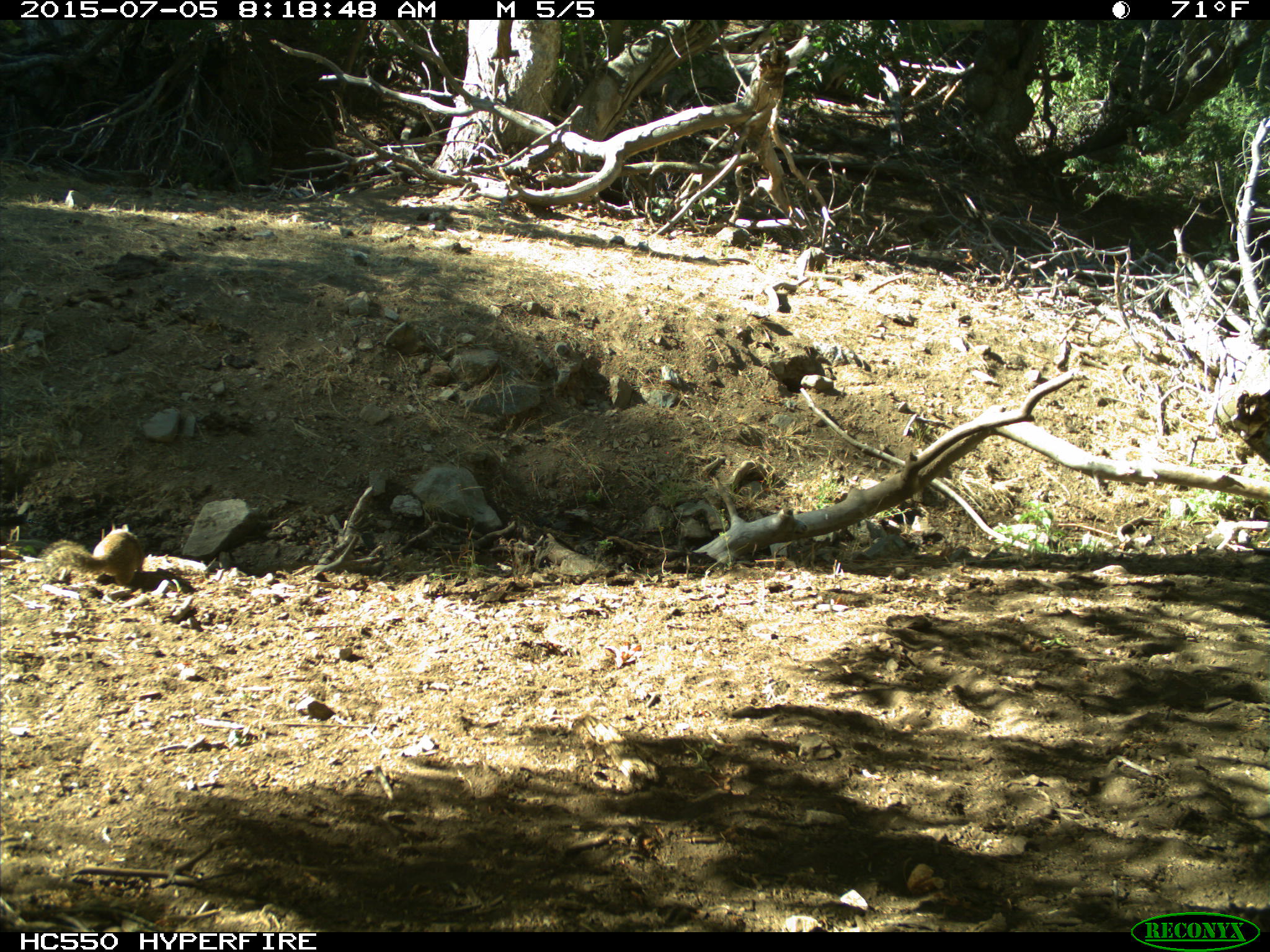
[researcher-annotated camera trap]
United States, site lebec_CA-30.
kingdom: Animalia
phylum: Chordata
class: Mammalia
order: Rodentia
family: Sciuridae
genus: Otospermophilus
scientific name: Otospermophilus beecheyi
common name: california ground squirrel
Otospermophilus beecheyi (california ground squirrel).